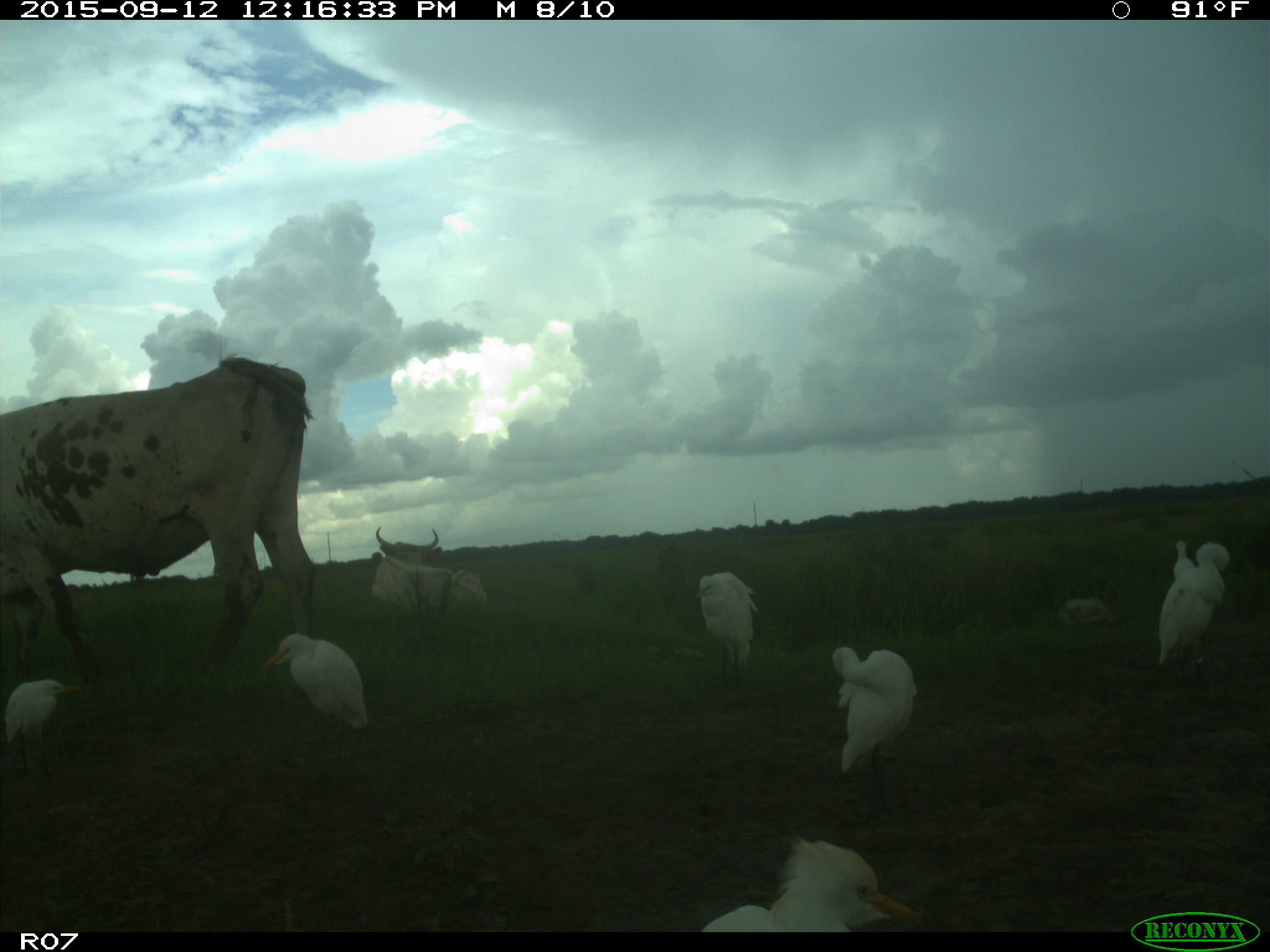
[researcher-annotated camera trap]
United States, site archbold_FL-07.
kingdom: Animalia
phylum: Chordata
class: Mammalia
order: Artiodactyla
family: Bovidae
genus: Bos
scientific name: Bos taurus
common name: domestic cow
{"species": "Bos taurus (domestic cow)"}